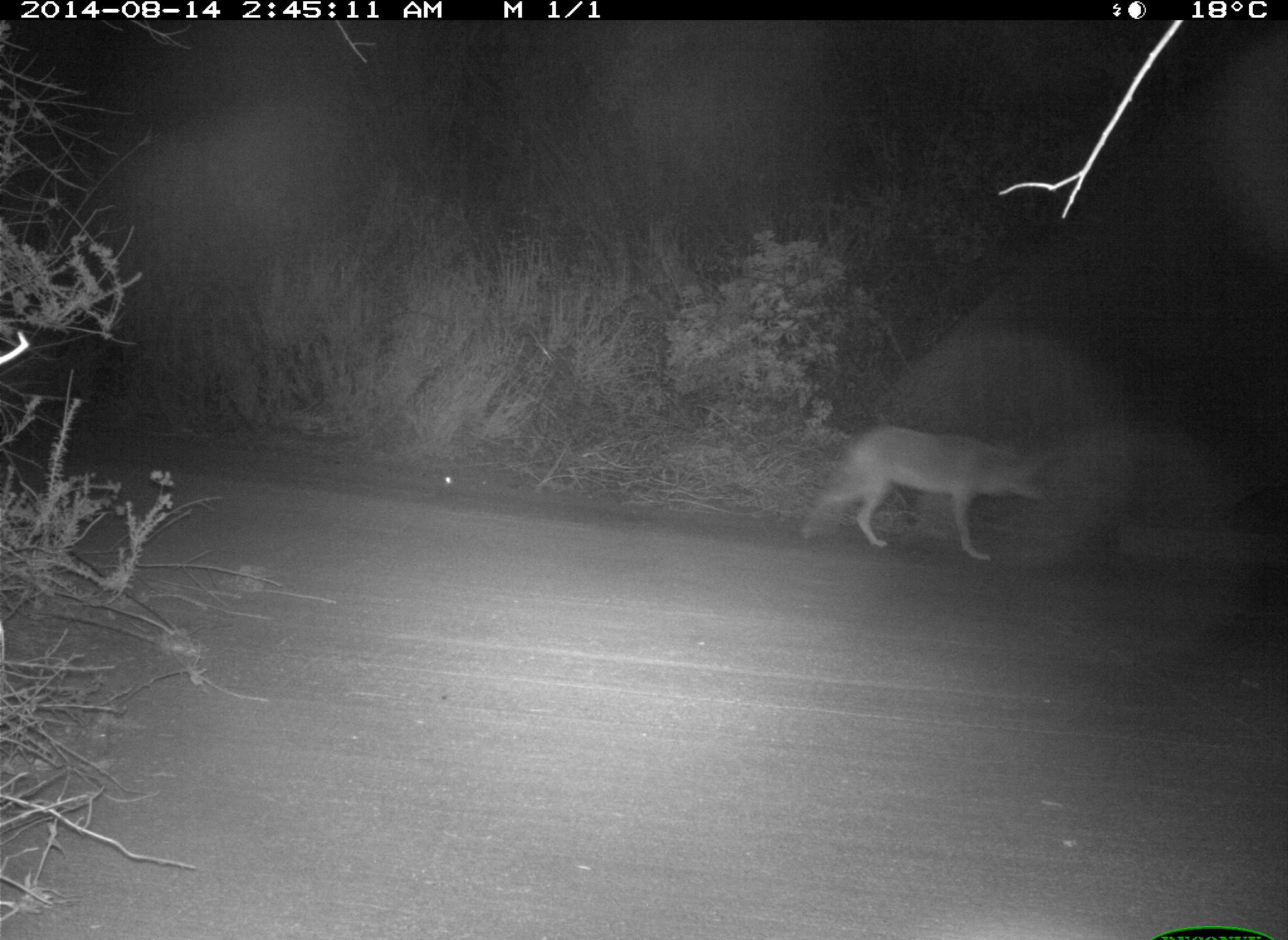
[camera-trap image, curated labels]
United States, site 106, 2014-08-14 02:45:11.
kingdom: Animalia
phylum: Chordata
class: Mammalia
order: Carnivora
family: Canidae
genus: Canis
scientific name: Canis latrans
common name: coyote